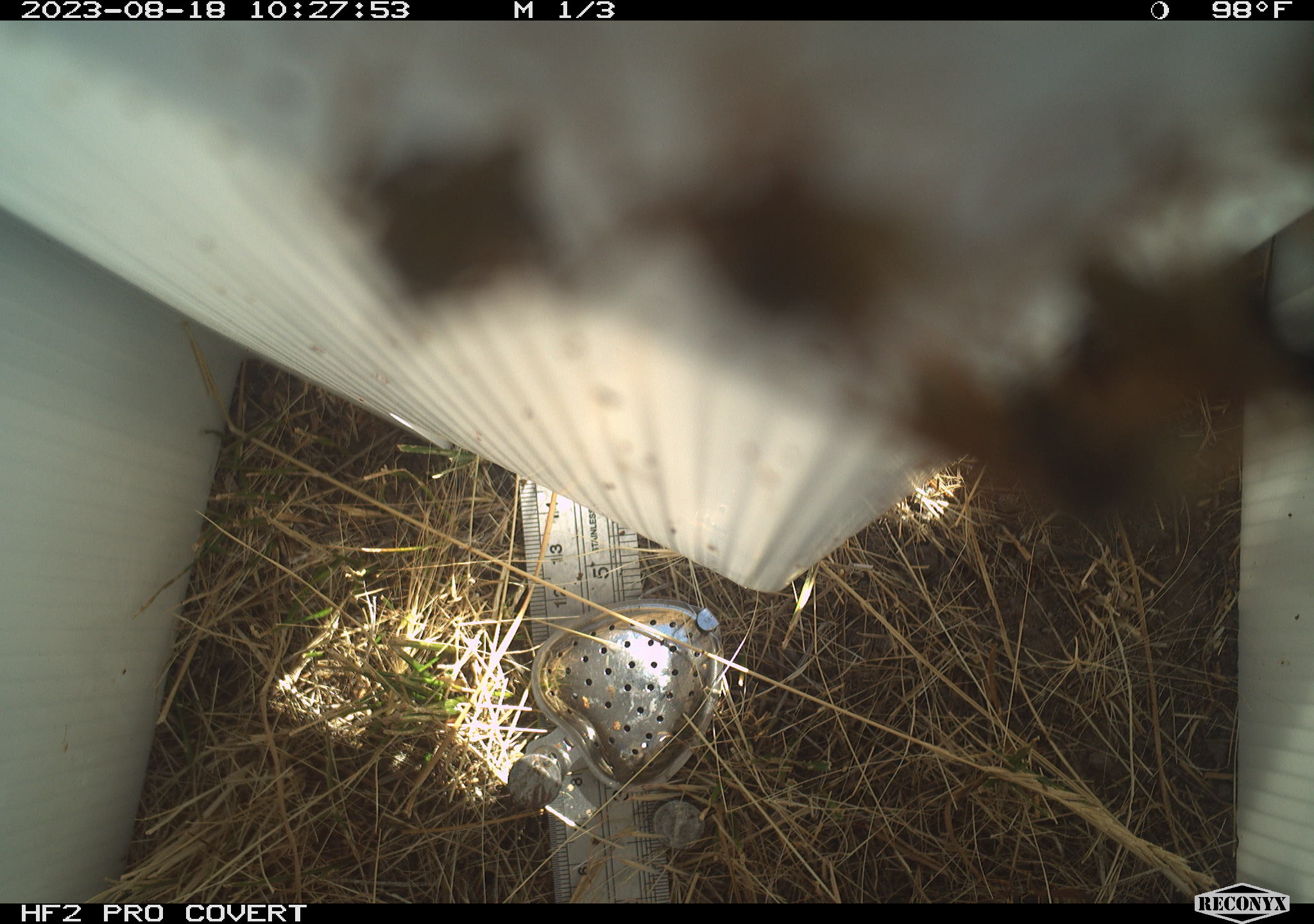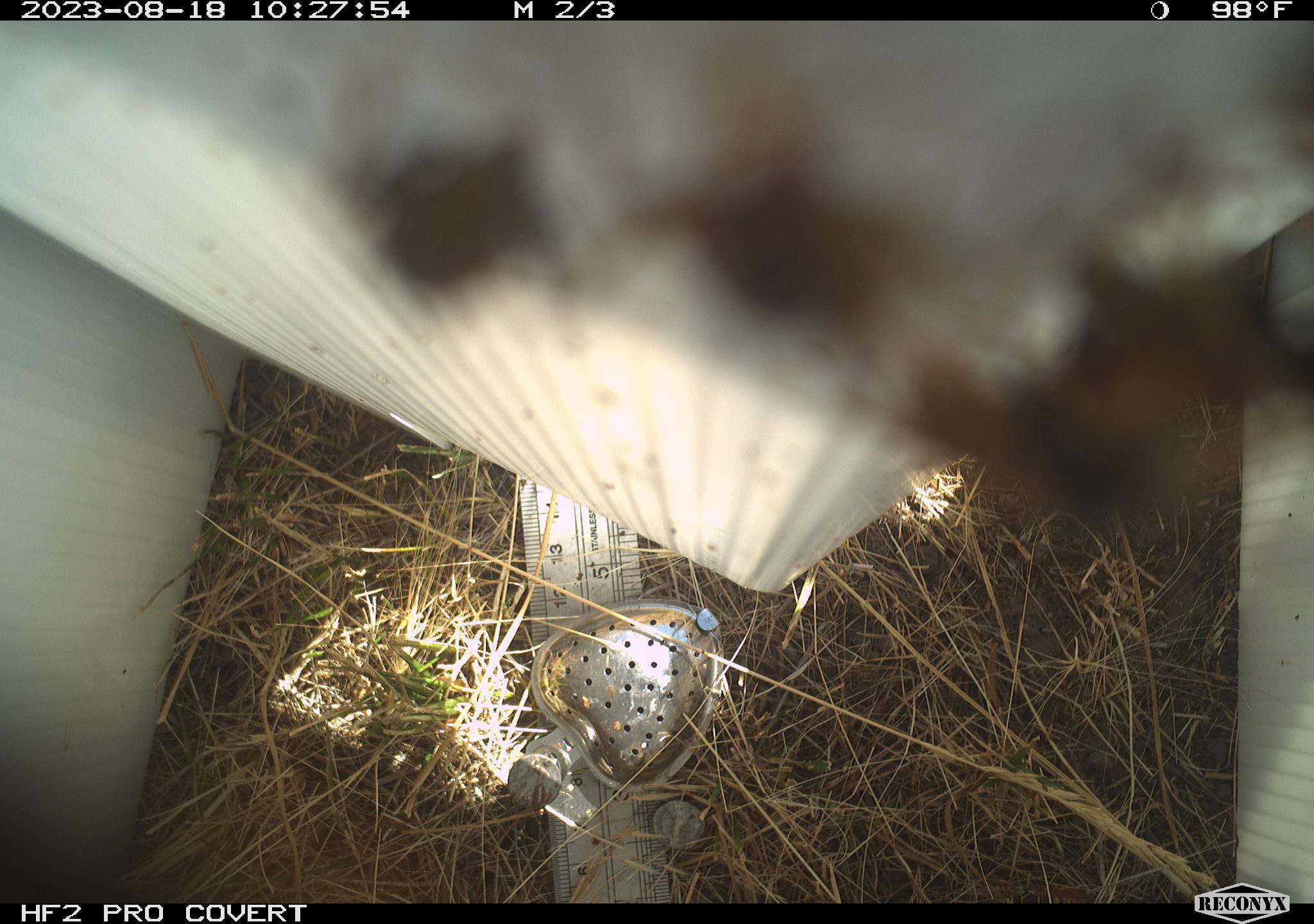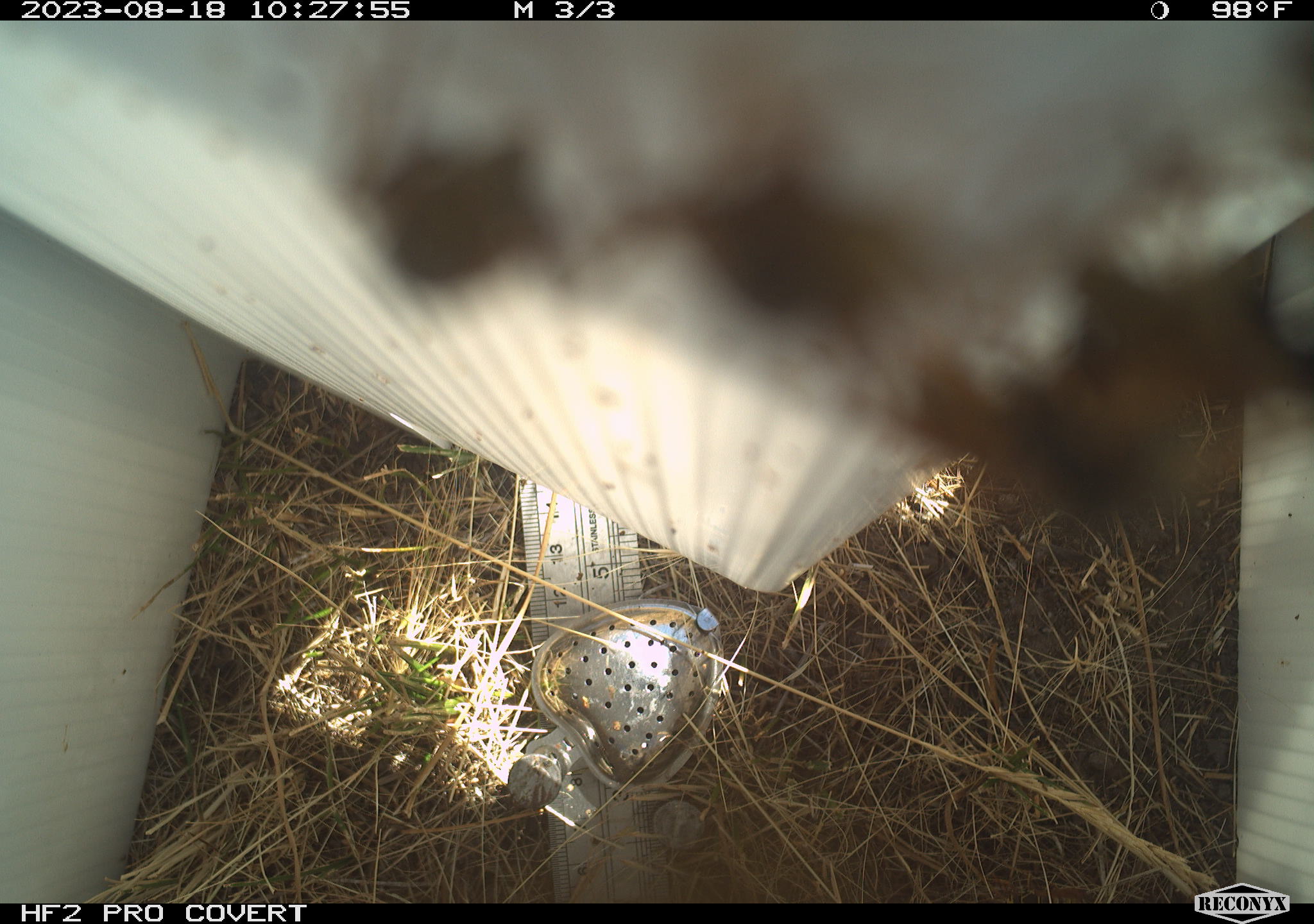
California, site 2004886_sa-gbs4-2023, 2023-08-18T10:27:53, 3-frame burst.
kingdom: Animalia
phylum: Arthropoda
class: Insecta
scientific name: Insecta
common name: insect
Insect (Insecta).